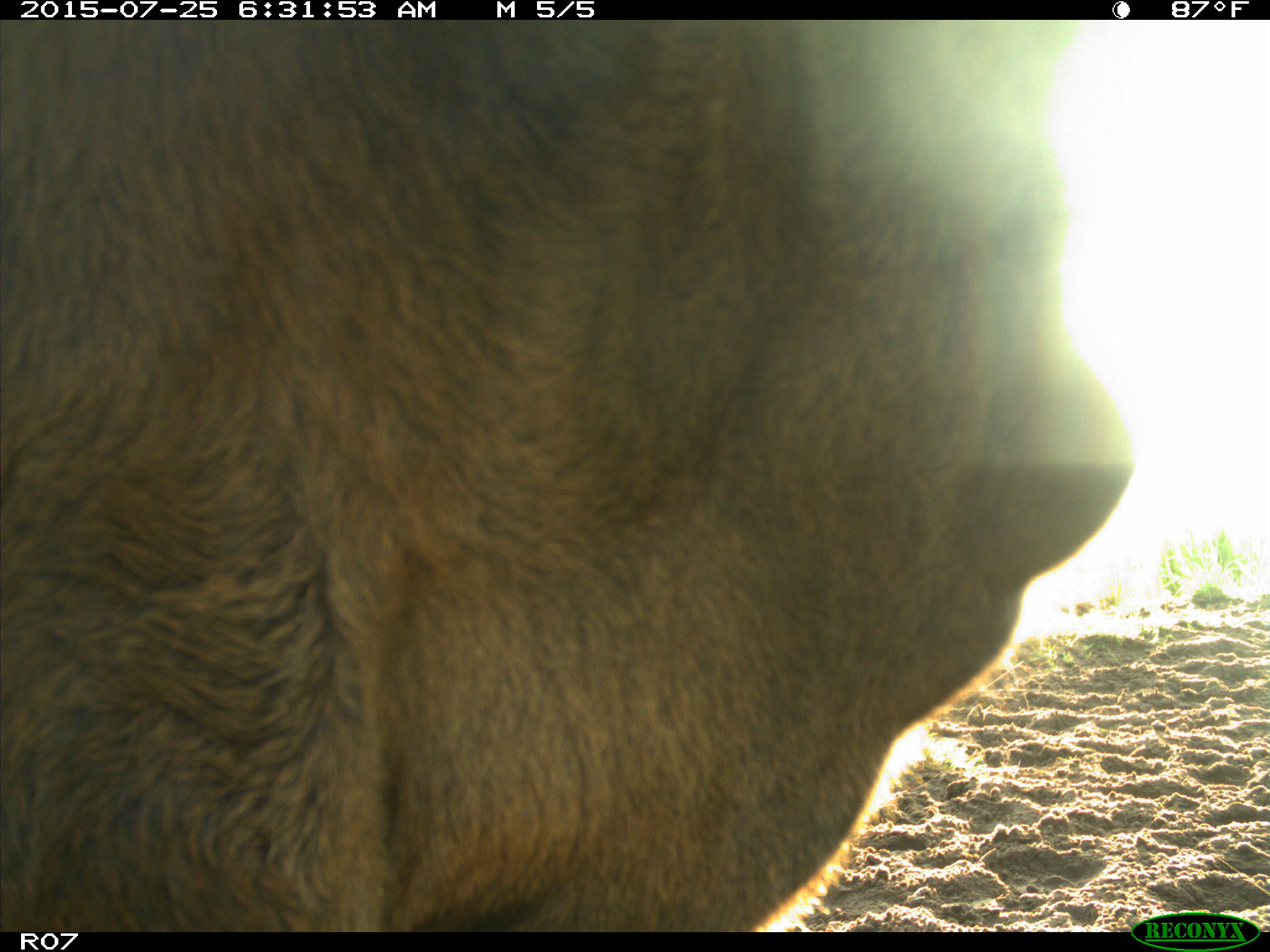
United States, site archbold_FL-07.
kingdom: Animalia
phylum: Chordata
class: Mammalia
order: Artiodactyla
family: Bovidae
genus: Bos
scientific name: Bos taurus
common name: domestic cow